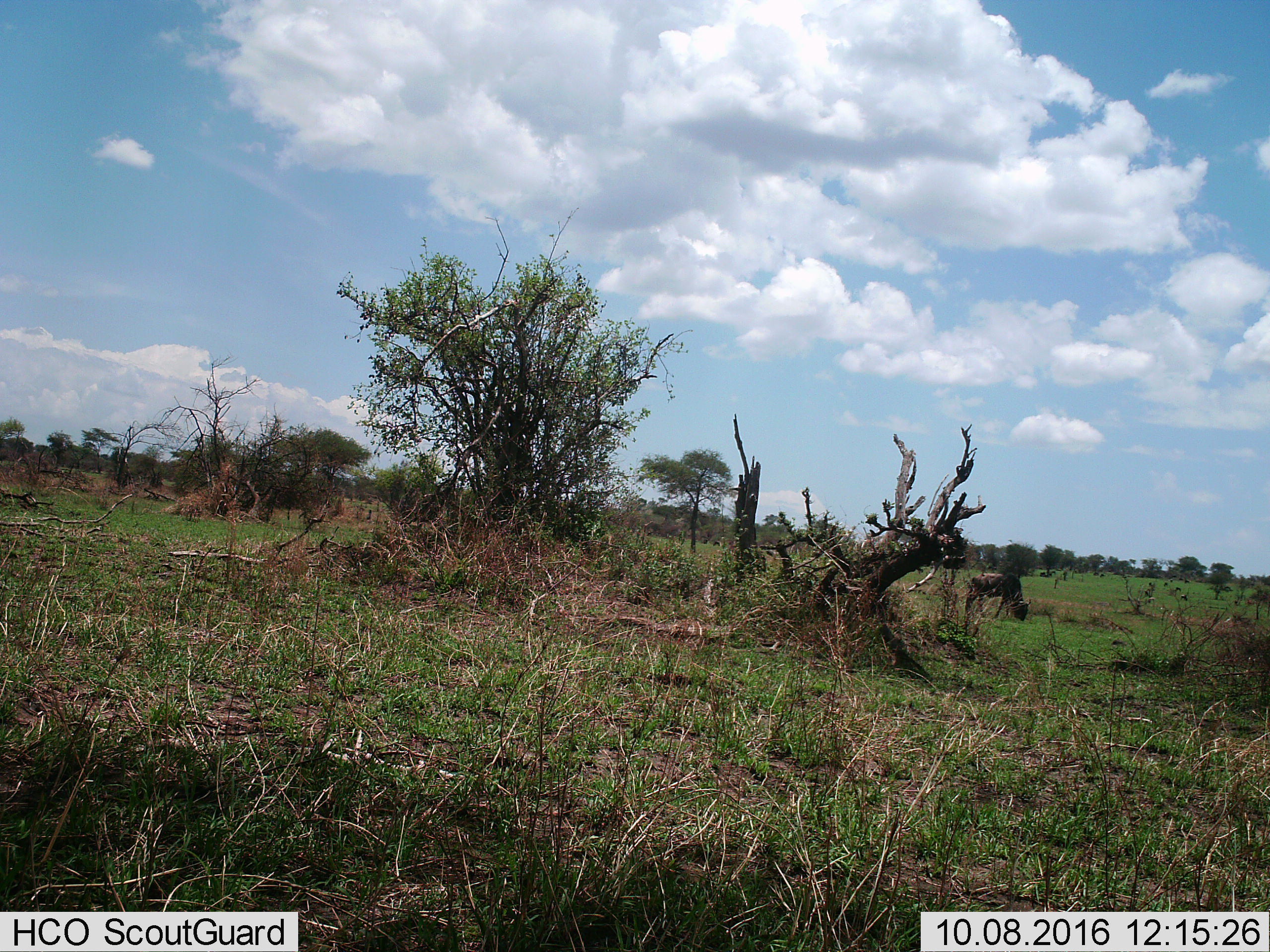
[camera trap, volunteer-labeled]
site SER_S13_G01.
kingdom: Animalia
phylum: Chordata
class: Mammalia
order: Artiodactyla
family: Bovidae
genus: Connochaetes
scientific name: Connochaetes taurinus taurinus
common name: blue wildebeest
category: wildebeestblue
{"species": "wildebeestblue (blue wildebeest) (Connochaetes taurinus taurinus)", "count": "1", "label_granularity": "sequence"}